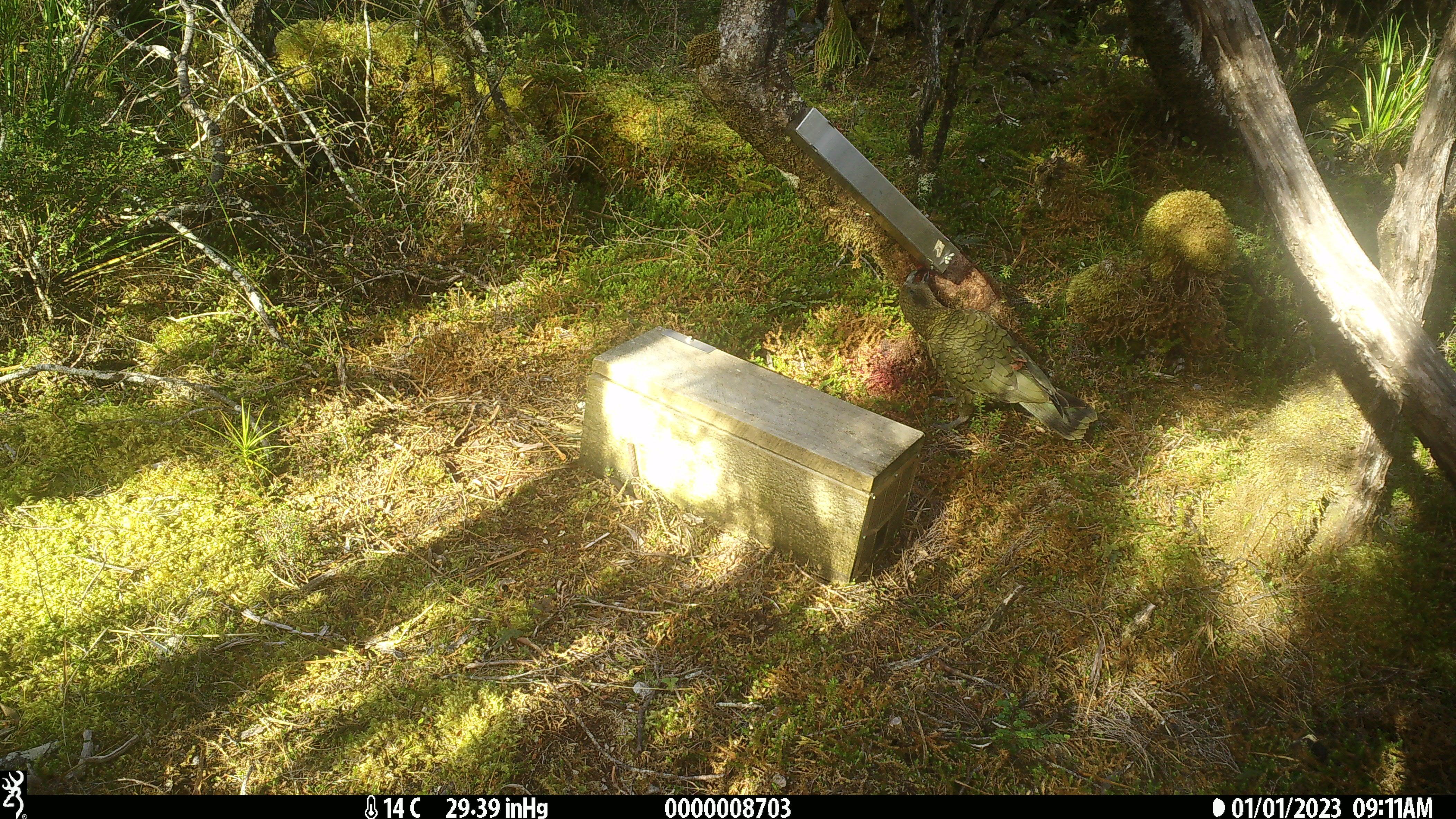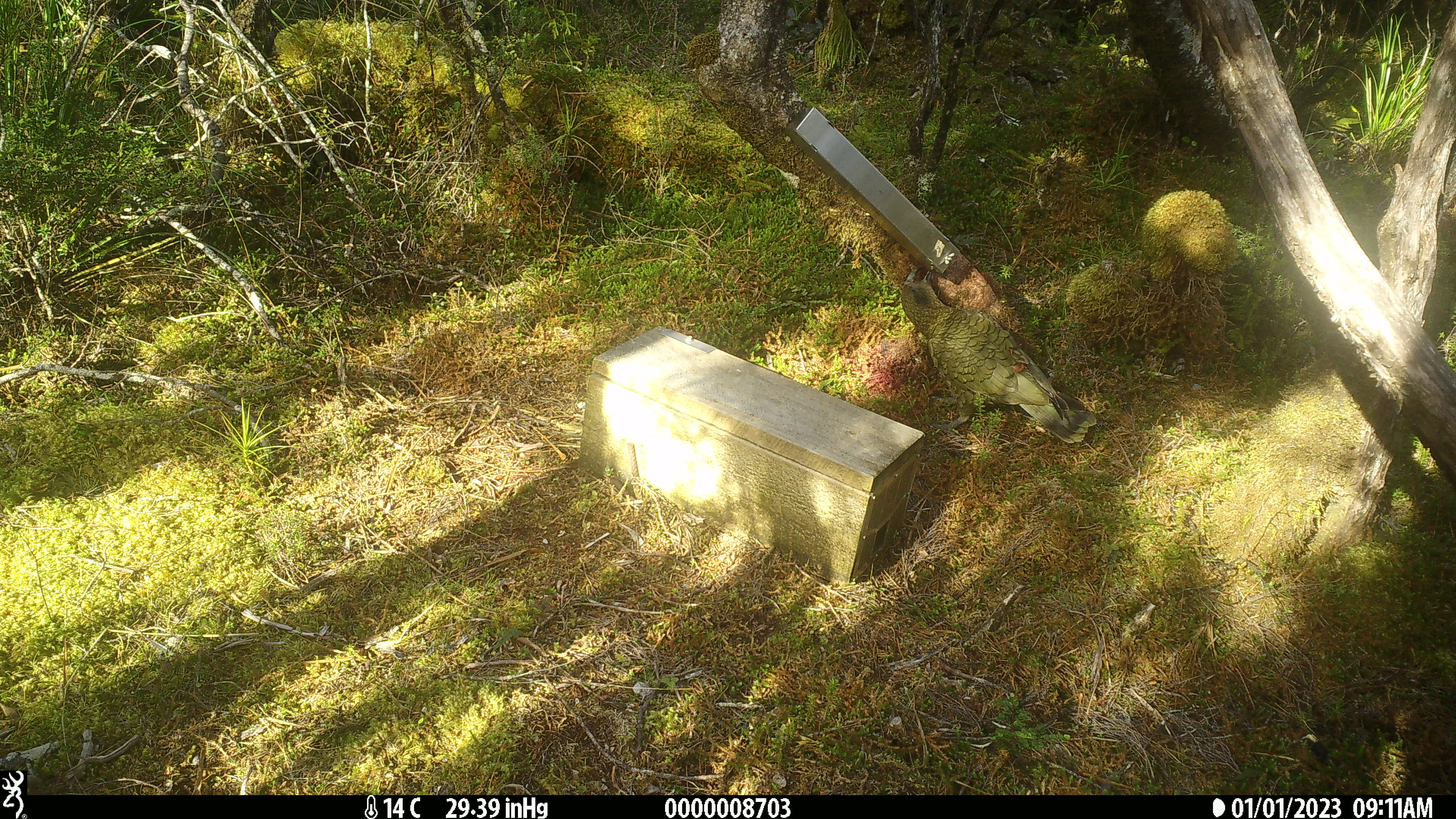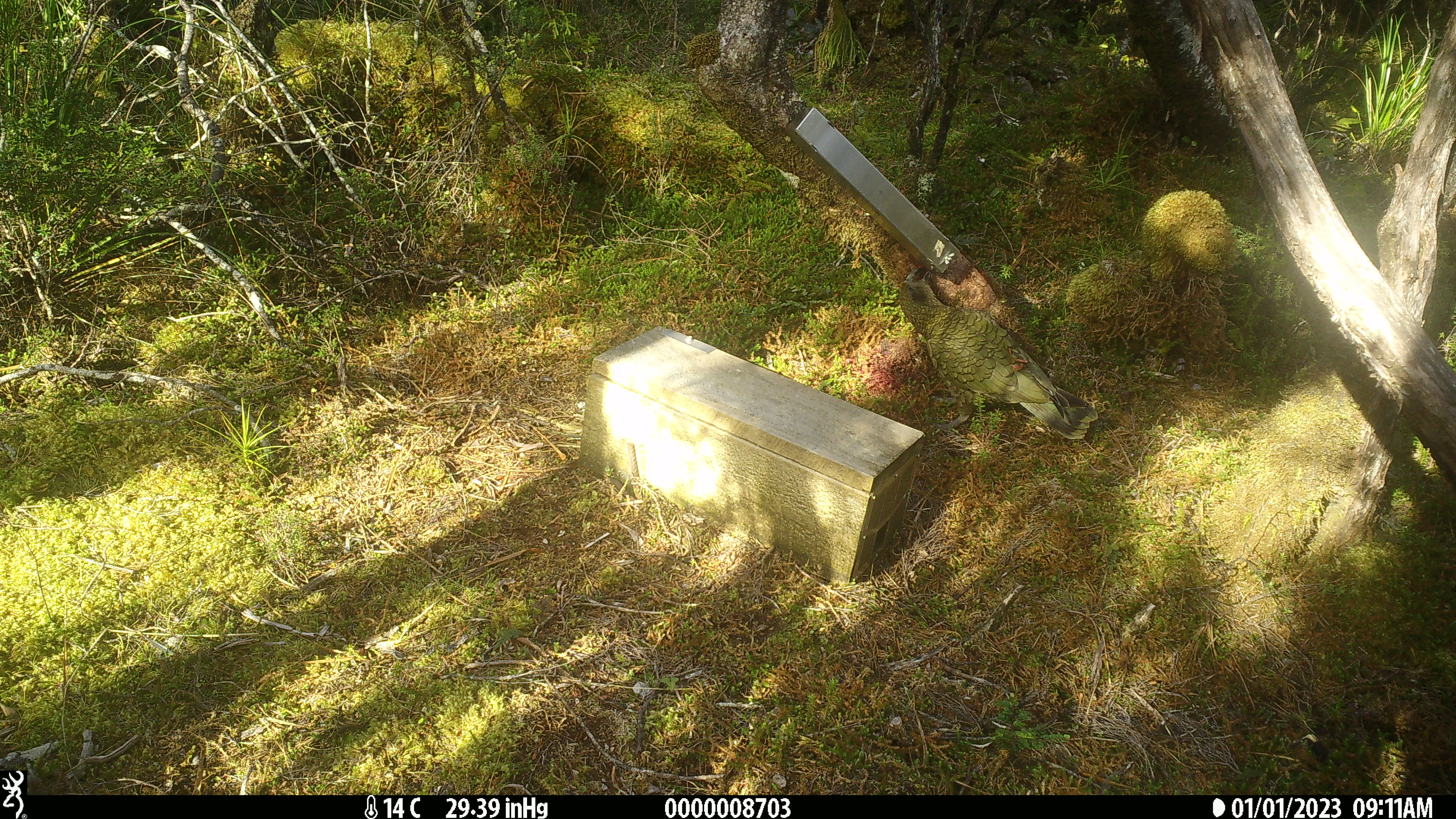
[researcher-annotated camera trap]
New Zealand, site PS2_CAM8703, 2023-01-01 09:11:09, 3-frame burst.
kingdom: Animalia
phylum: Chordata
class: Aves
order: Psittaciformes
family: Strigopidae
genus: Nestor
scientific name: Nestor notabilis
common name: kea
Kea (Nestor notabilis).